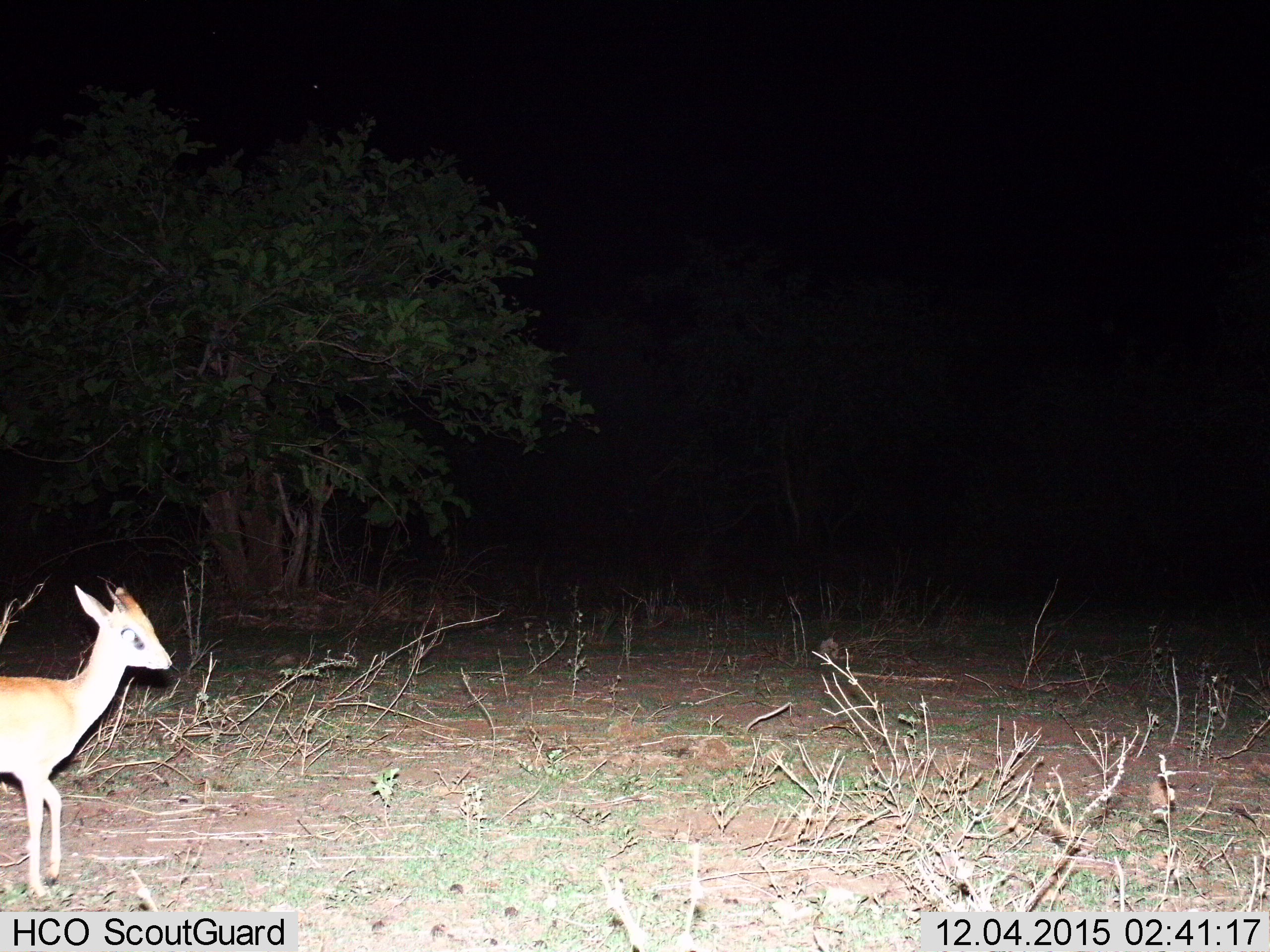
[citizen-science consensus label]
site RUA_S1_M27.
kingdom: Animalia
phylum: Chordata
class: Mammalia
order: Artiodactyla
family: Bovidae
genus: Madoqua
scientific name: Madoqua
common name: dik-dik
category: dikdik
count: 1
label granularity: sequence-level